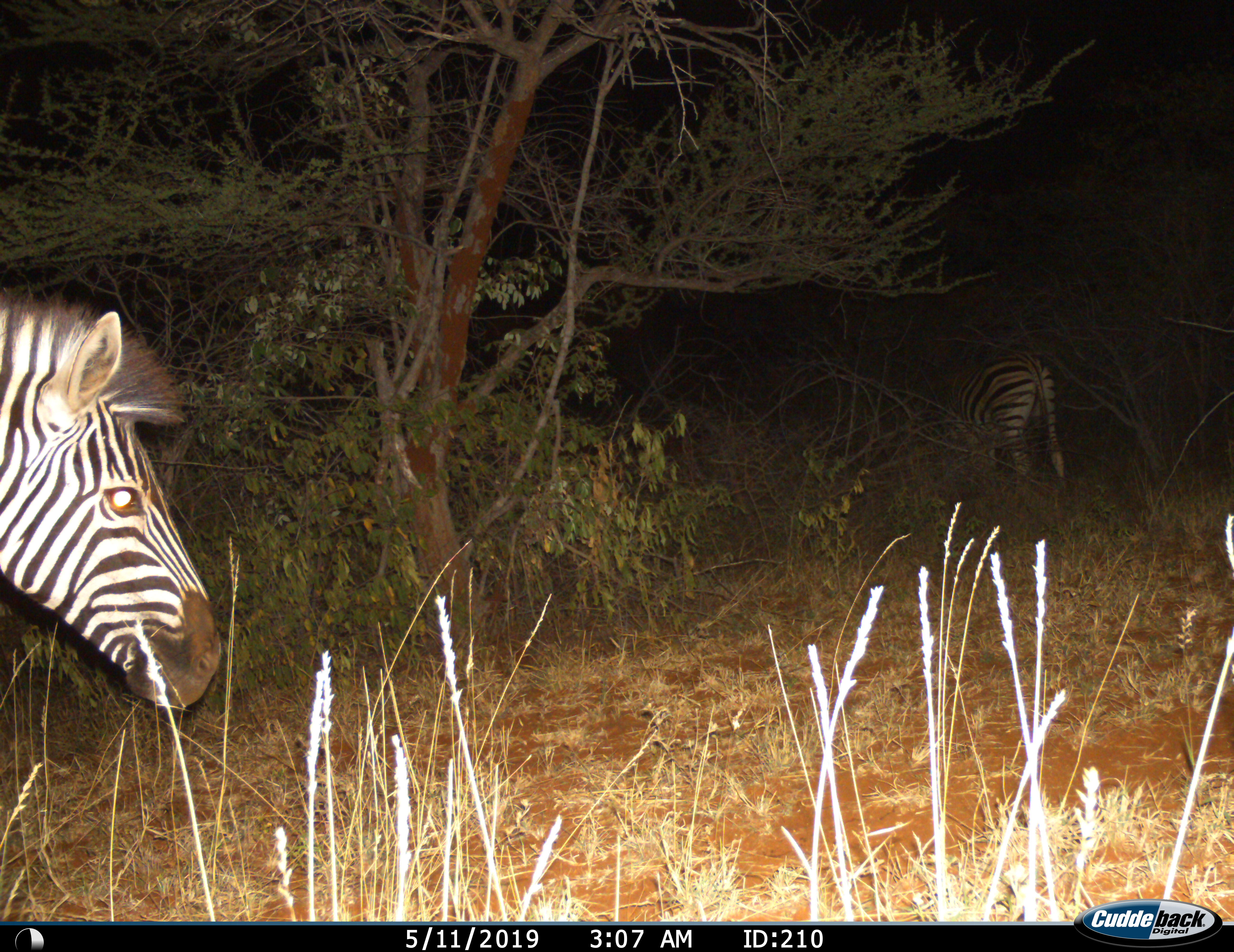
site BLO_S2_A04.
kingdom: Animalia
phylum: Chordata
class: Mammalia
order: Perissodactyla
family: Equidae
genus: Equus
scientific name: Equus quagga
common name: plains zebra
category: zebraplains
Zebraplains (plains zebra) (Equus quagga), count 2. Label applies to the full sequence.